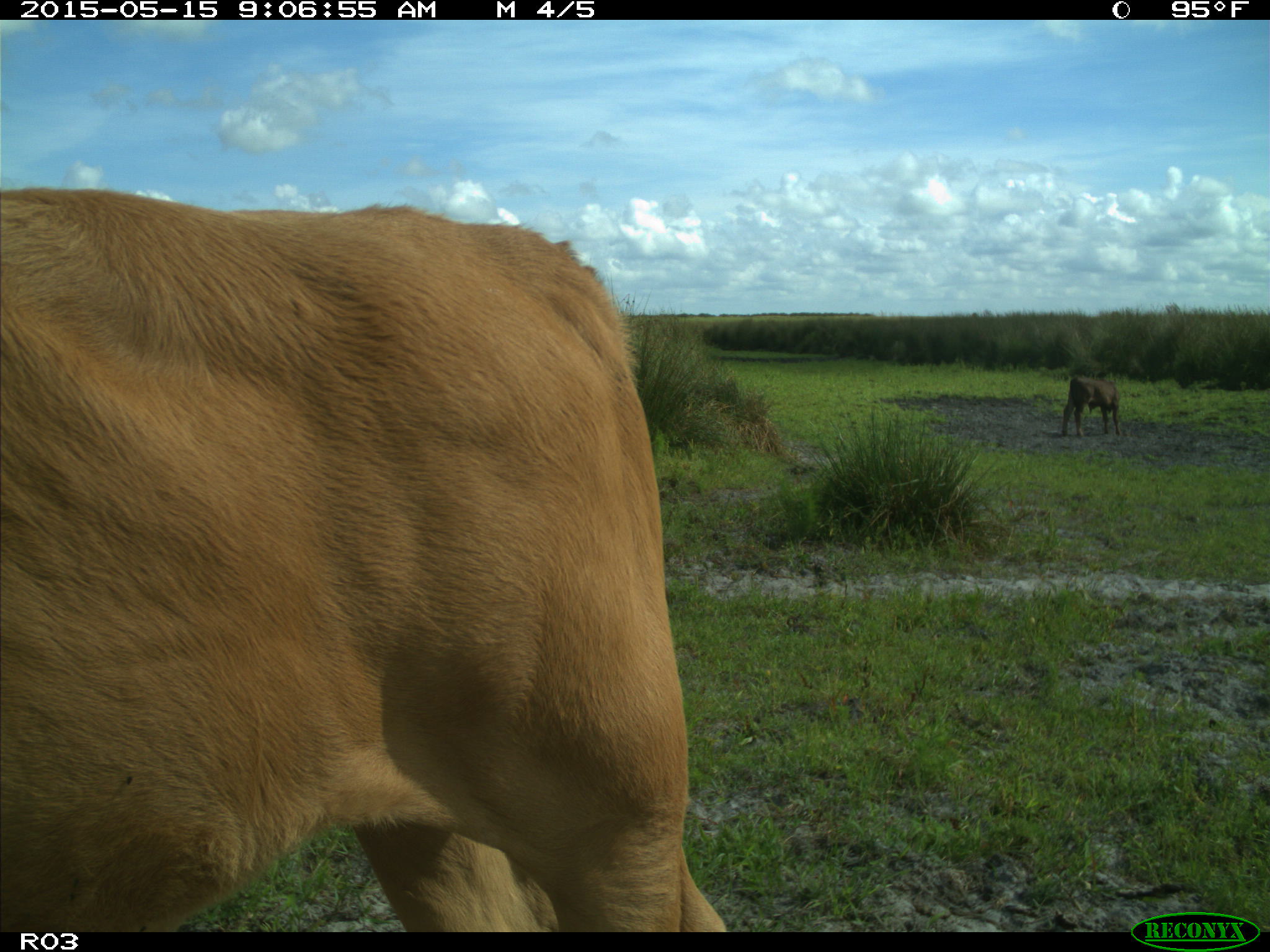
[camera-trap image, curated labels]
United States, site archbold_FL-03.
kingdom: Animalia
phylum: Chordata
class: Mammalia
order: Artiodactyla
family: Bovidae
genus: Bos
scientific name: Bos taurus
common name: domestic cow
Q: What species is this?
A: Bos taurus (domestic cow).